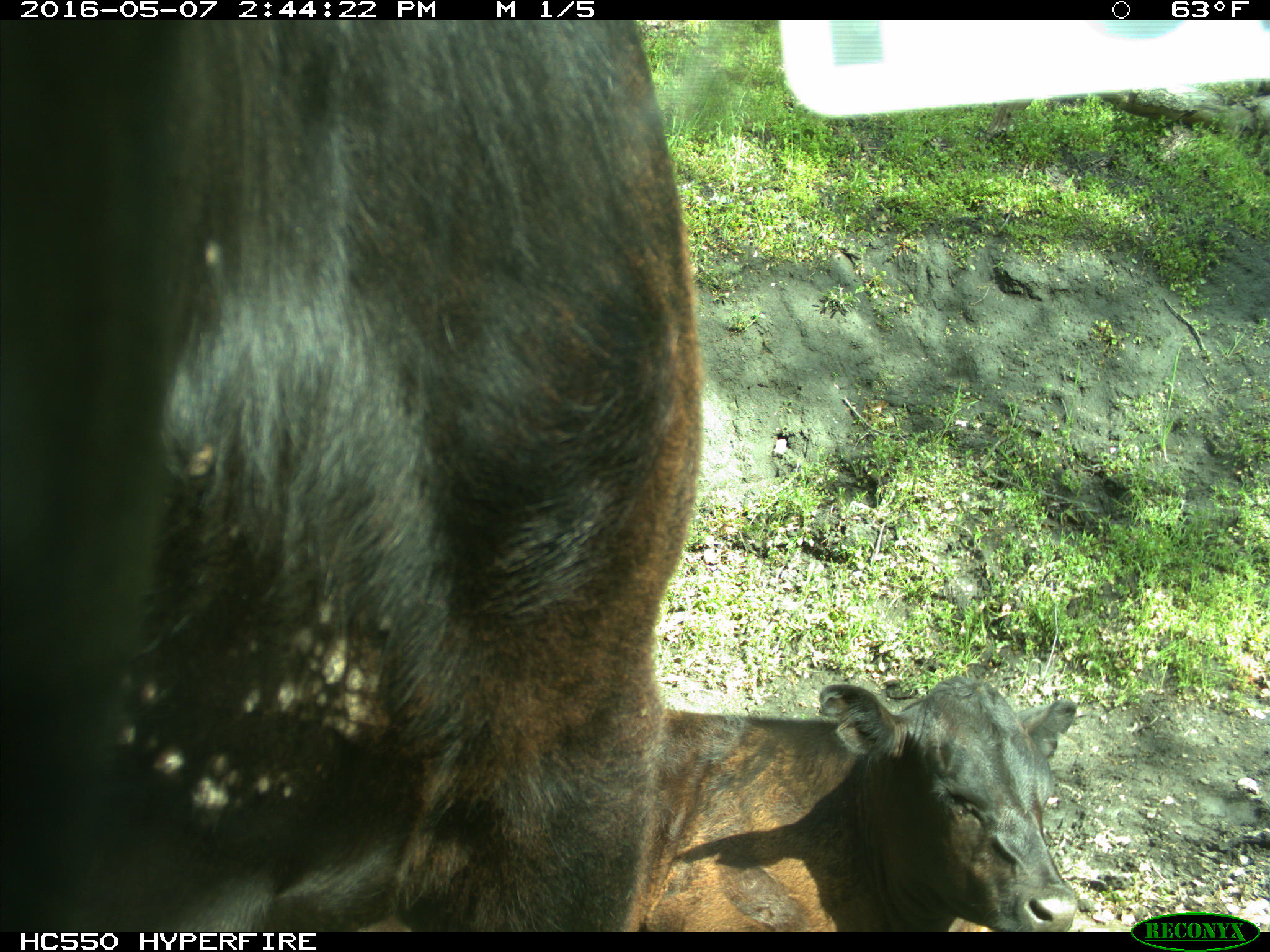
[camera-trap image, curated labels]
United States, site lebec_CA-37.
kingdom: Animalia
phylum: Chordata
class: Mammalia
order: Artiodactyla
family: Bovidae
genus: Bos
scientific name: Bos taurus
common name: domestic cow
Bos taurus (domestic cow).